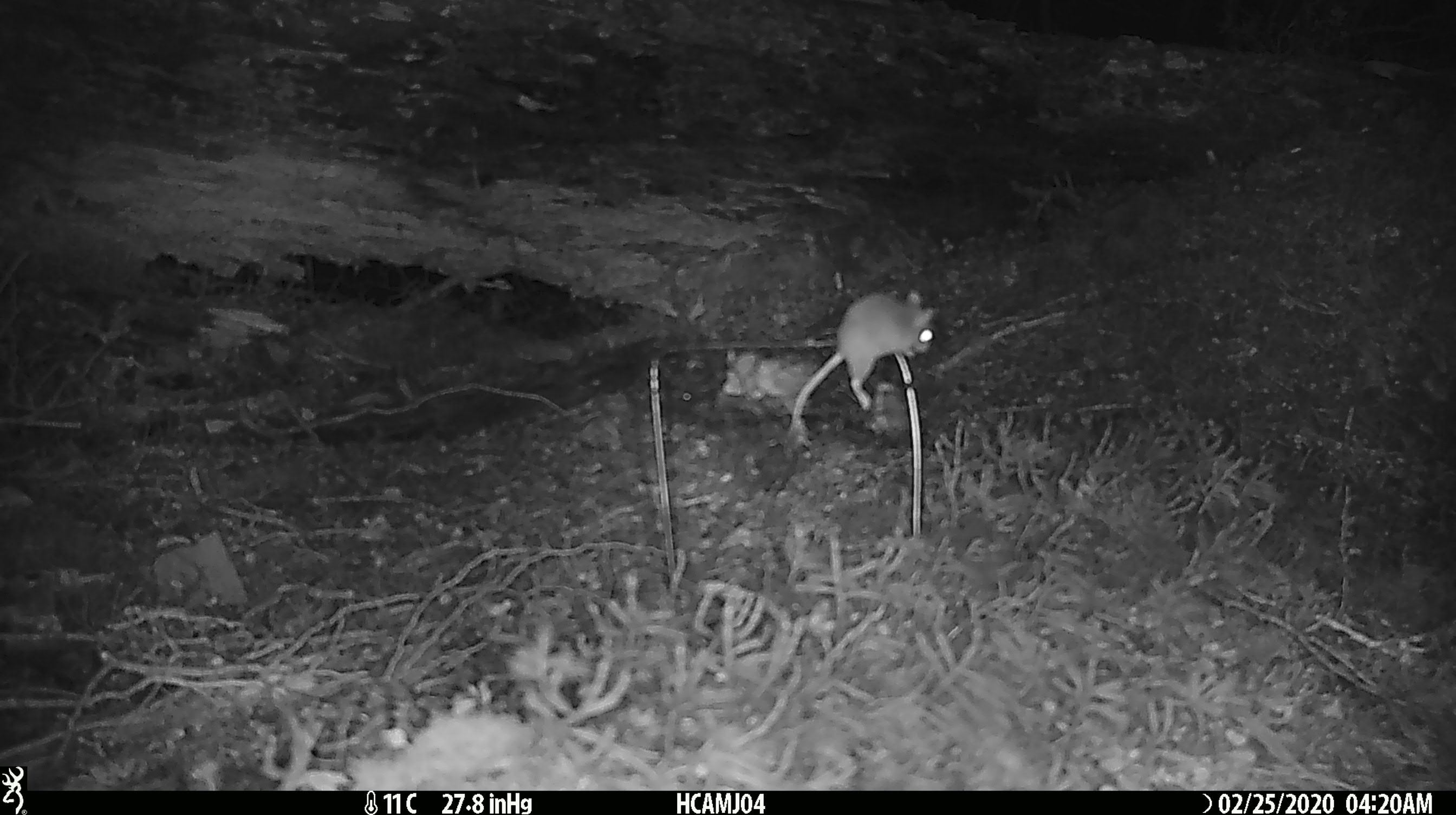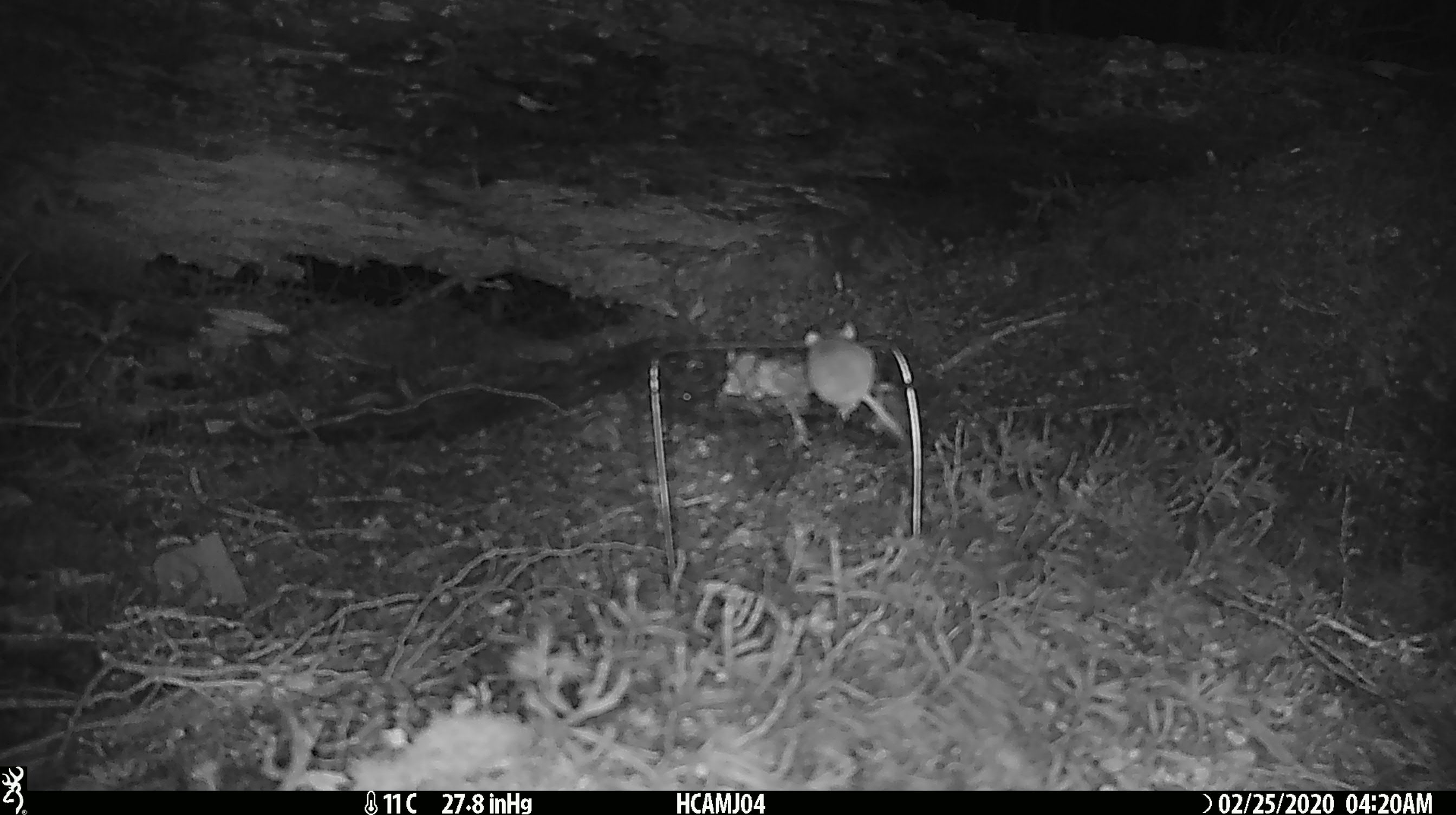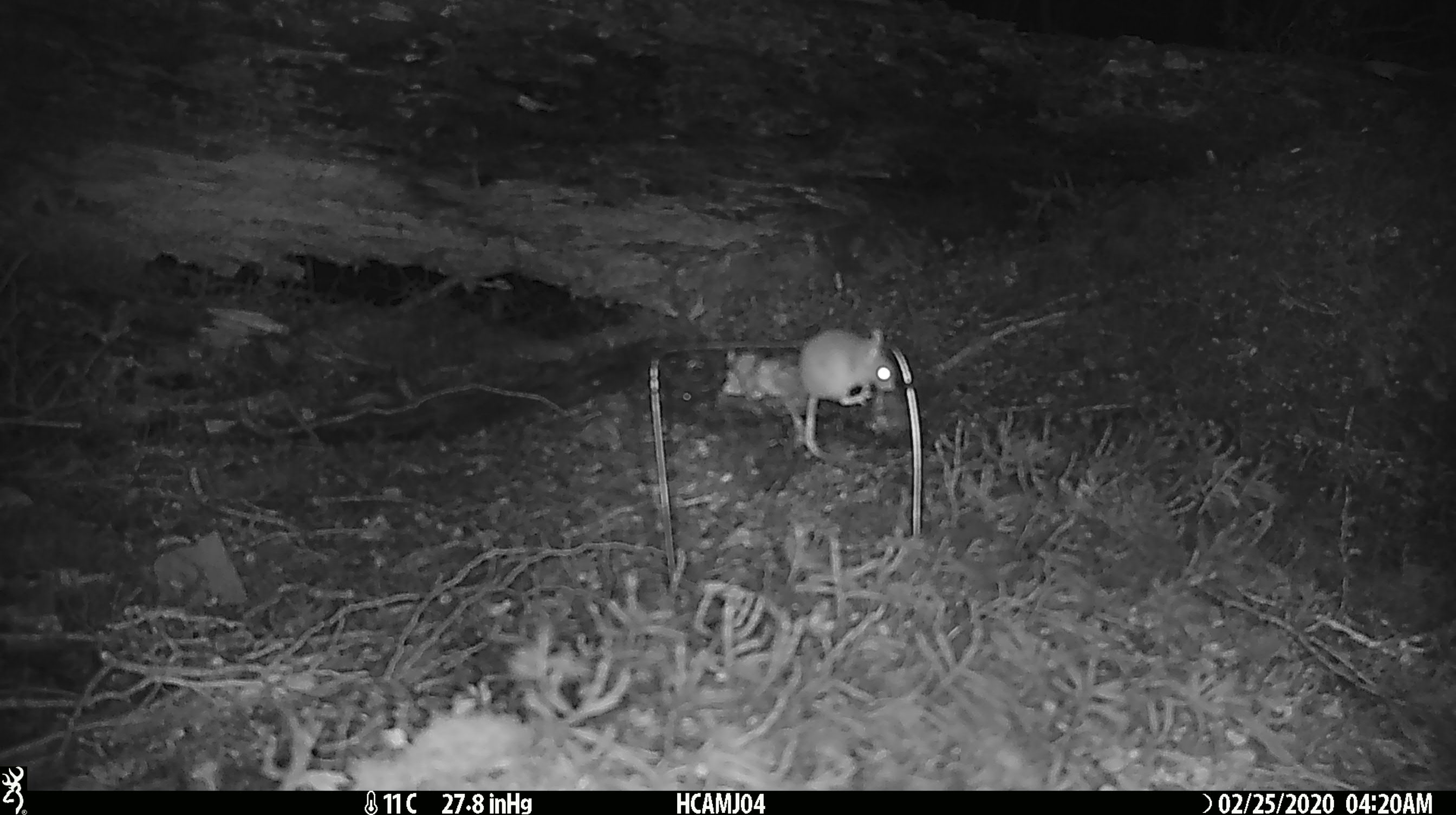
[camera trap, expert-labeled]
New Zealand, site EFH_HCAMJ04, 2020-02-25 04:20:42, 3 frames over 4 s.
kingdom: Animalia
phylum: Chordata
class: Mammalia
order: Rodentia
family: Muridae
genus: Mus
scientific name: Mus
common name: mouse